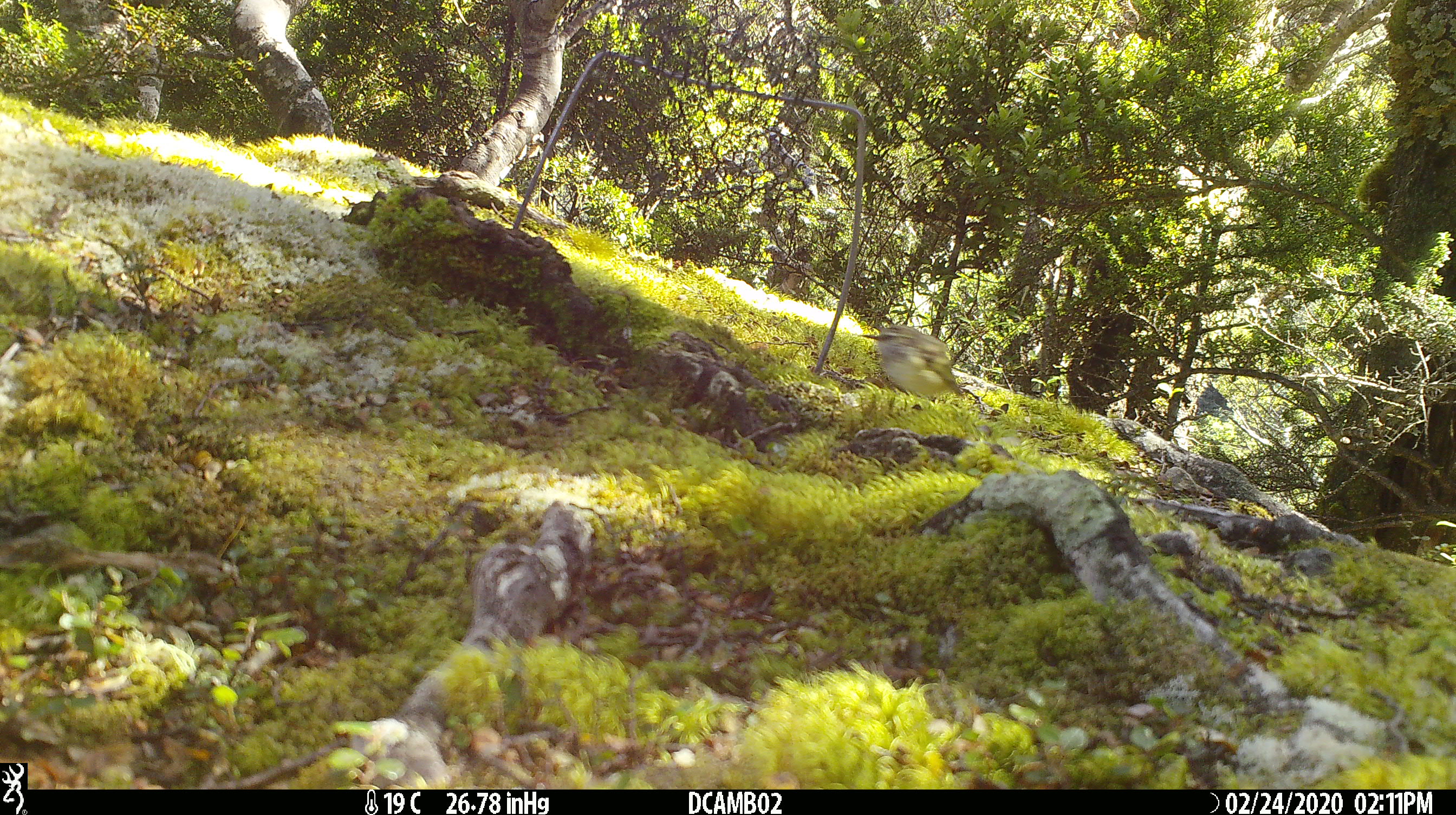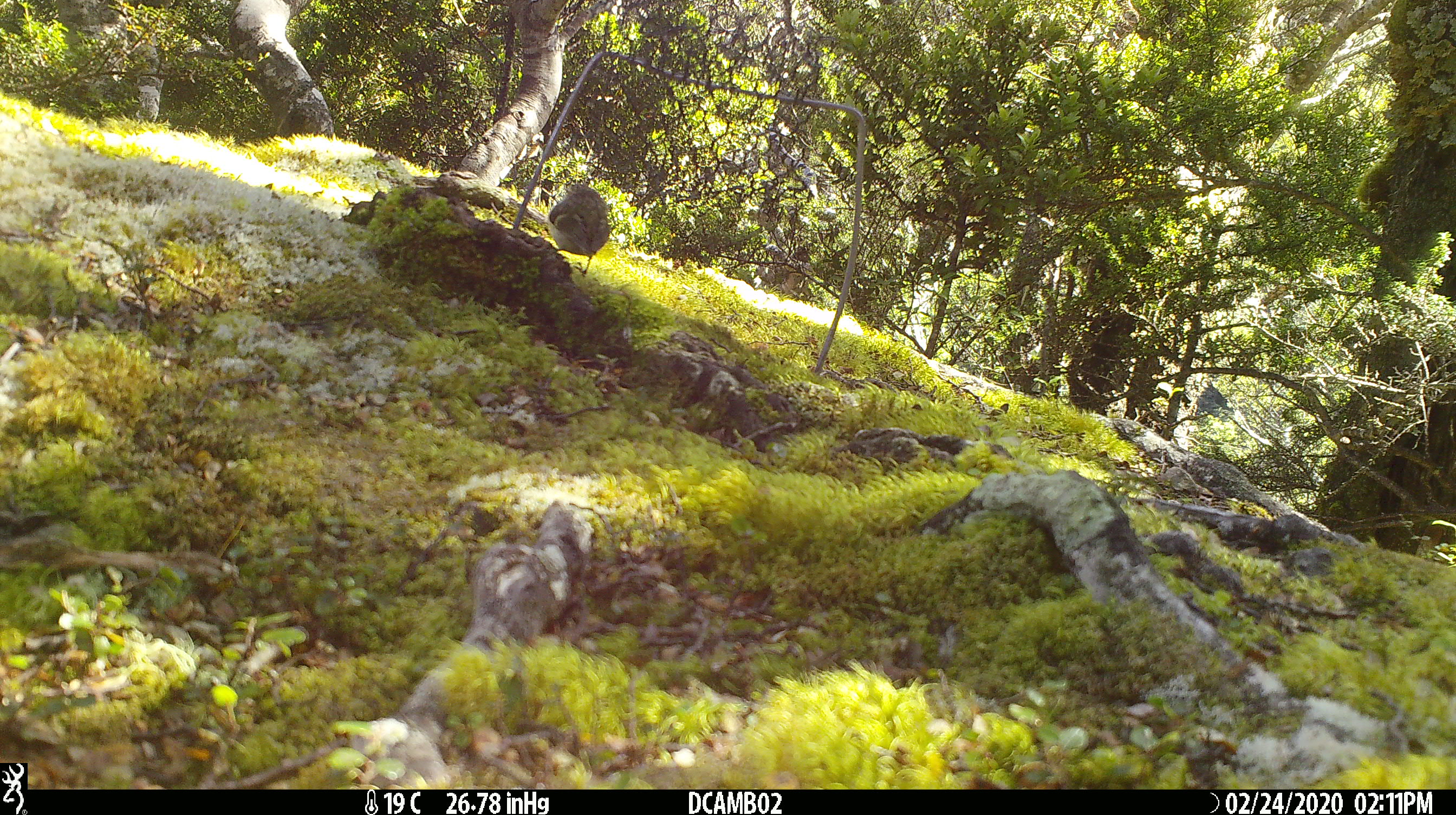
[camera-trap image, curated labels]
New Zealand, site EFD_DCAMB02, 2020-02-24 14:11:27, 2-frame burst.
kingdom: Animalia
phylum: Chordata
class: Aves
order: Passeriformes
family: Acanthisittidae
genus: Acanthisitta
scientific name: Acanthisitta chloris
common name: rifleman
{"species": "rifleman (Acanthisitta chloris)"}